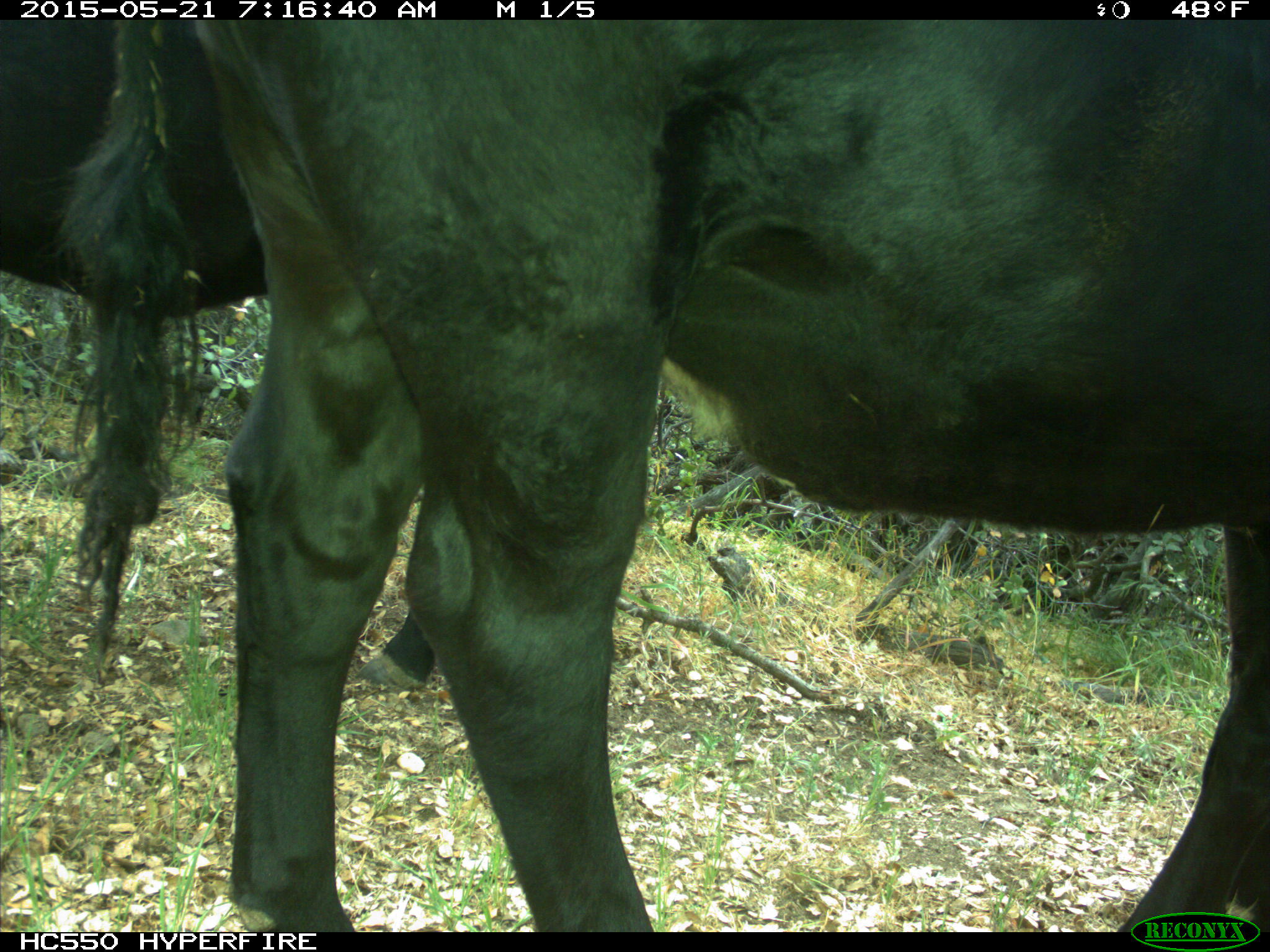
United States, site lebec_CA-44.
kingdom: Animalia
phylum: Chordata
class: Mammalia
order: Artiodactyla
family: Bovidae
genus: Bos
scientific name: Bos taurus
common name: domestic cow